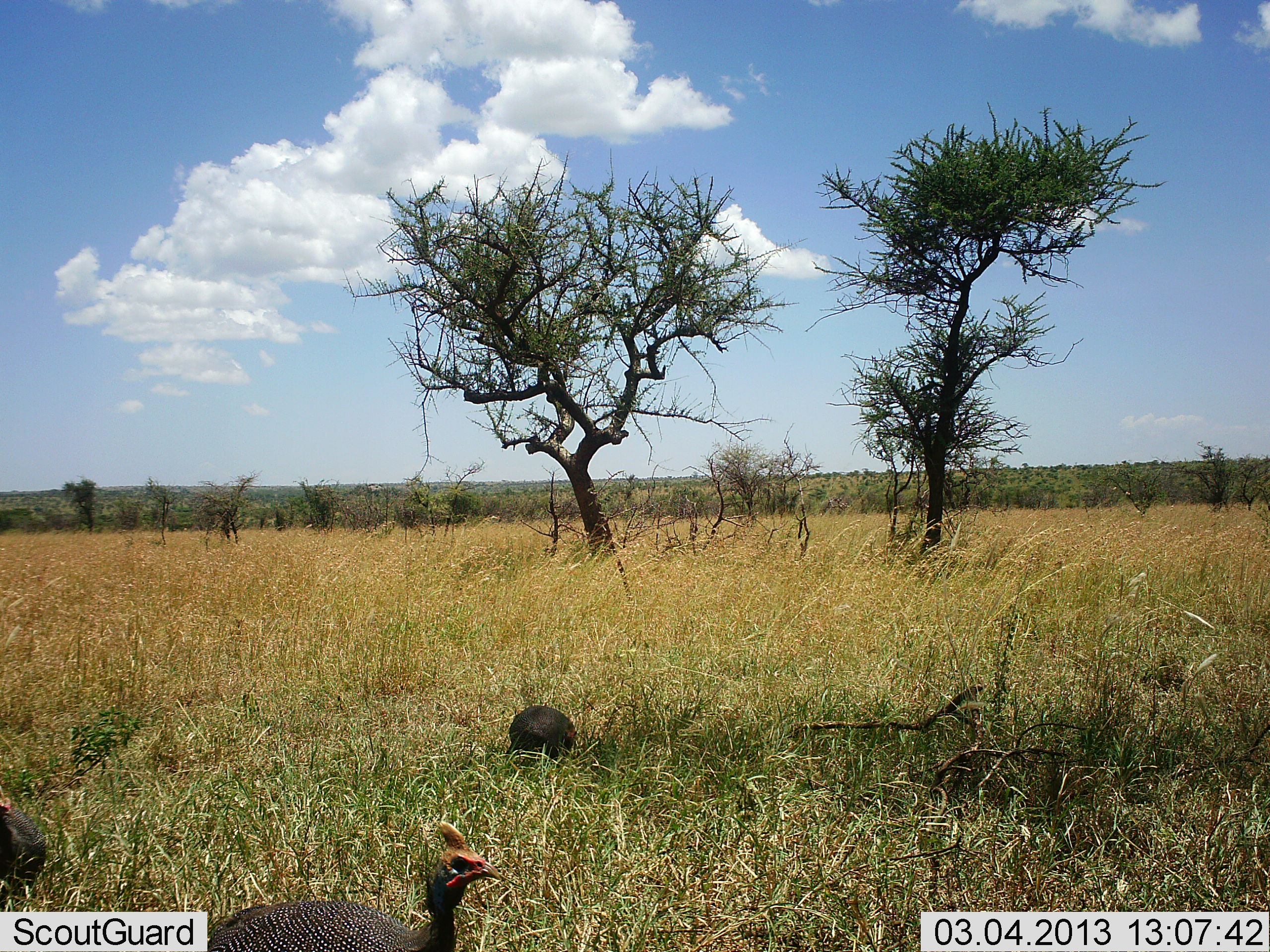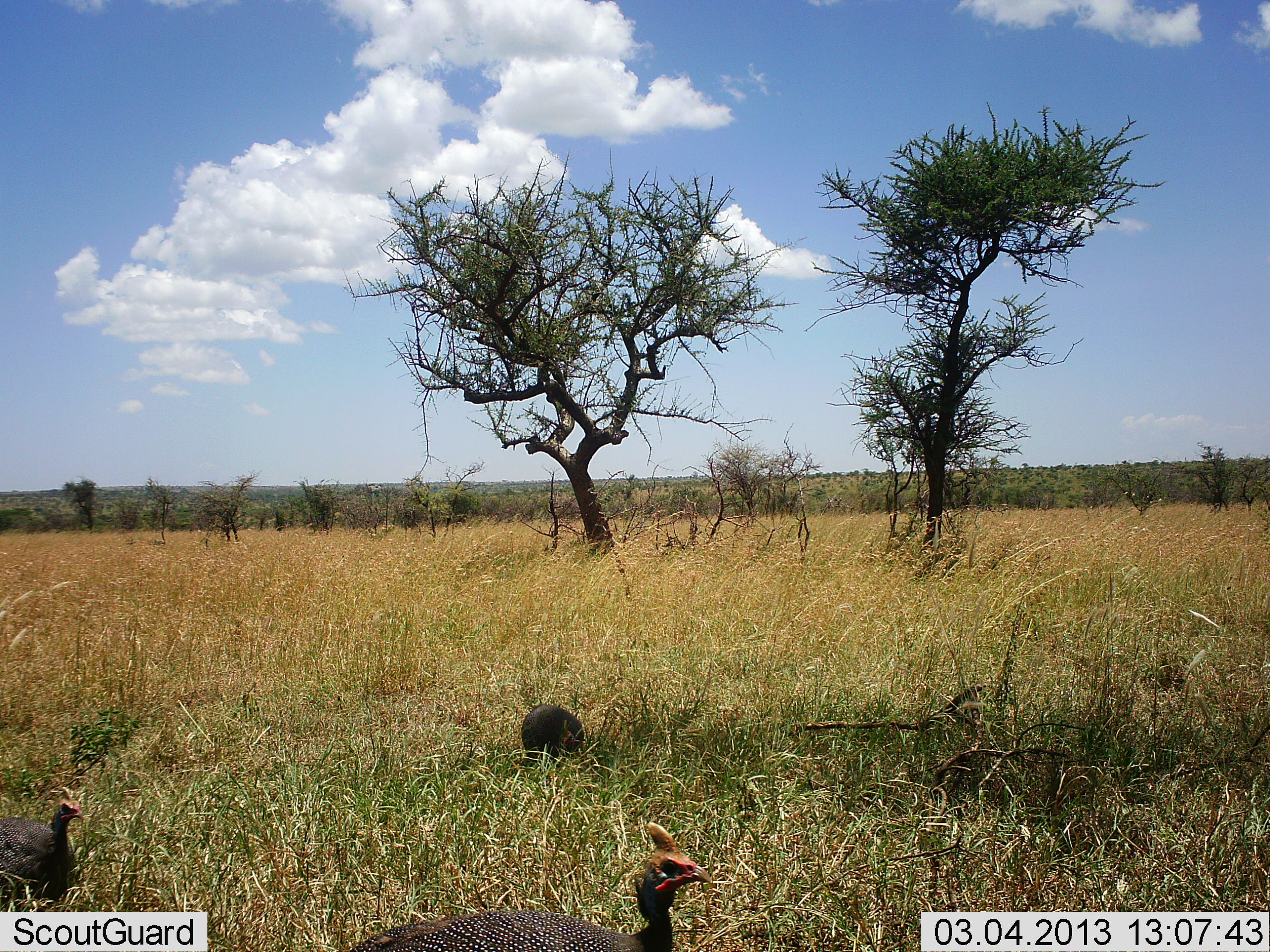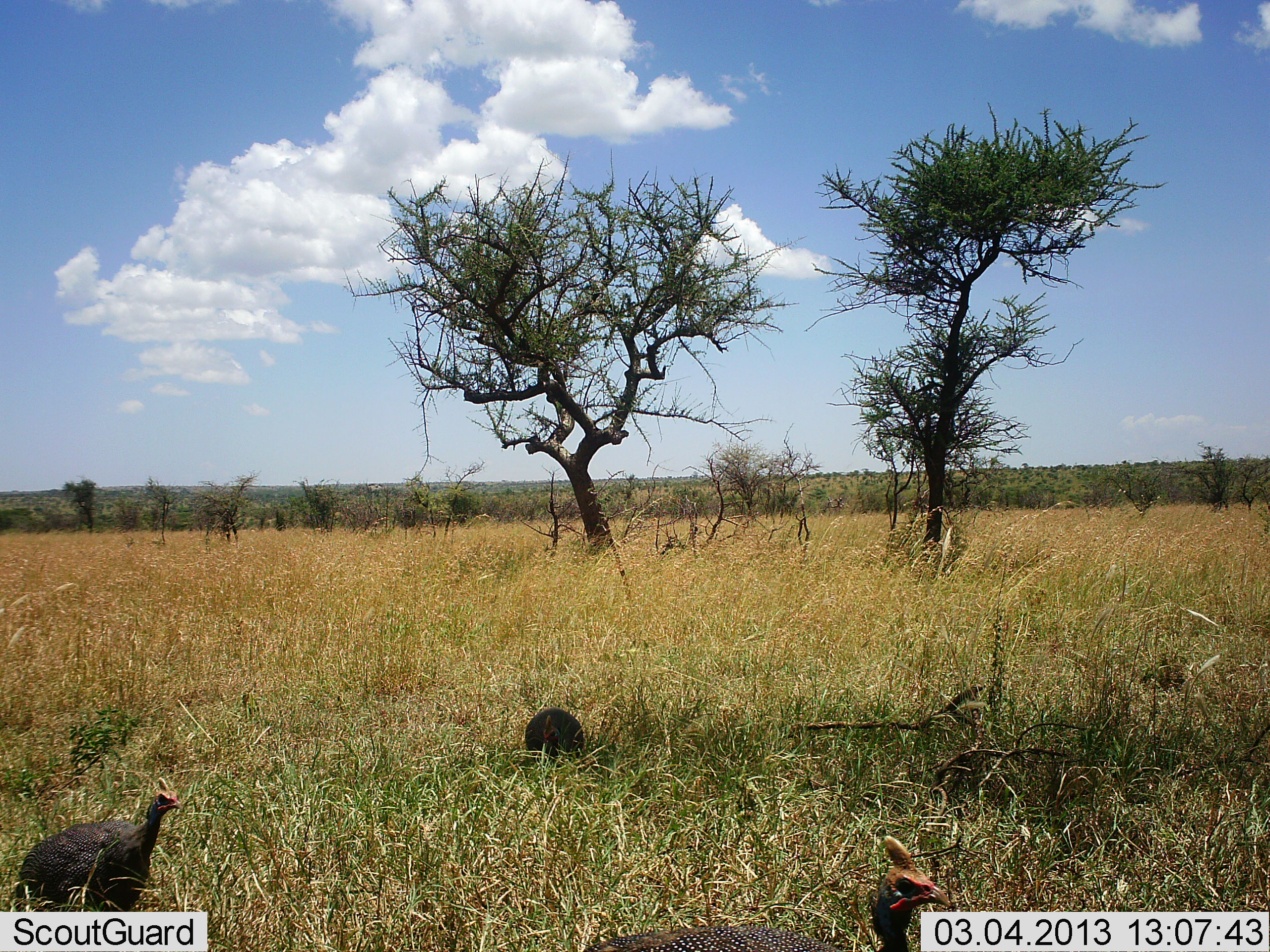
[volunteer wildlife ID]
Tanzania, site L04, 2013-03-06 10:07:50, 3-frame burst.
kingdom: Animalia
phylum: Chordata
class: Aves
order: Galliformes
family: Numididae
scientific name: Numididae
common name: guinea fowl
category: guineafowl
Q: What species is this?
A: Guineafowl (guinea fowl) (Numididae).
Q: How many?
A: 3.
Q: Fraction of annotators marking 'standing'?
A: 28%.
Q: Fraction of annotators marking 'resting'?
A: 10%.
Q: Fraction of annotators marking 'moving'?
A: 85%.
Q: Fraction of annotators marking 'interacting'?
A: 0%.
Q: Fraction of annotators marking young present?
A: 0%.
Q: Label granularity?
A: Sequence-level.